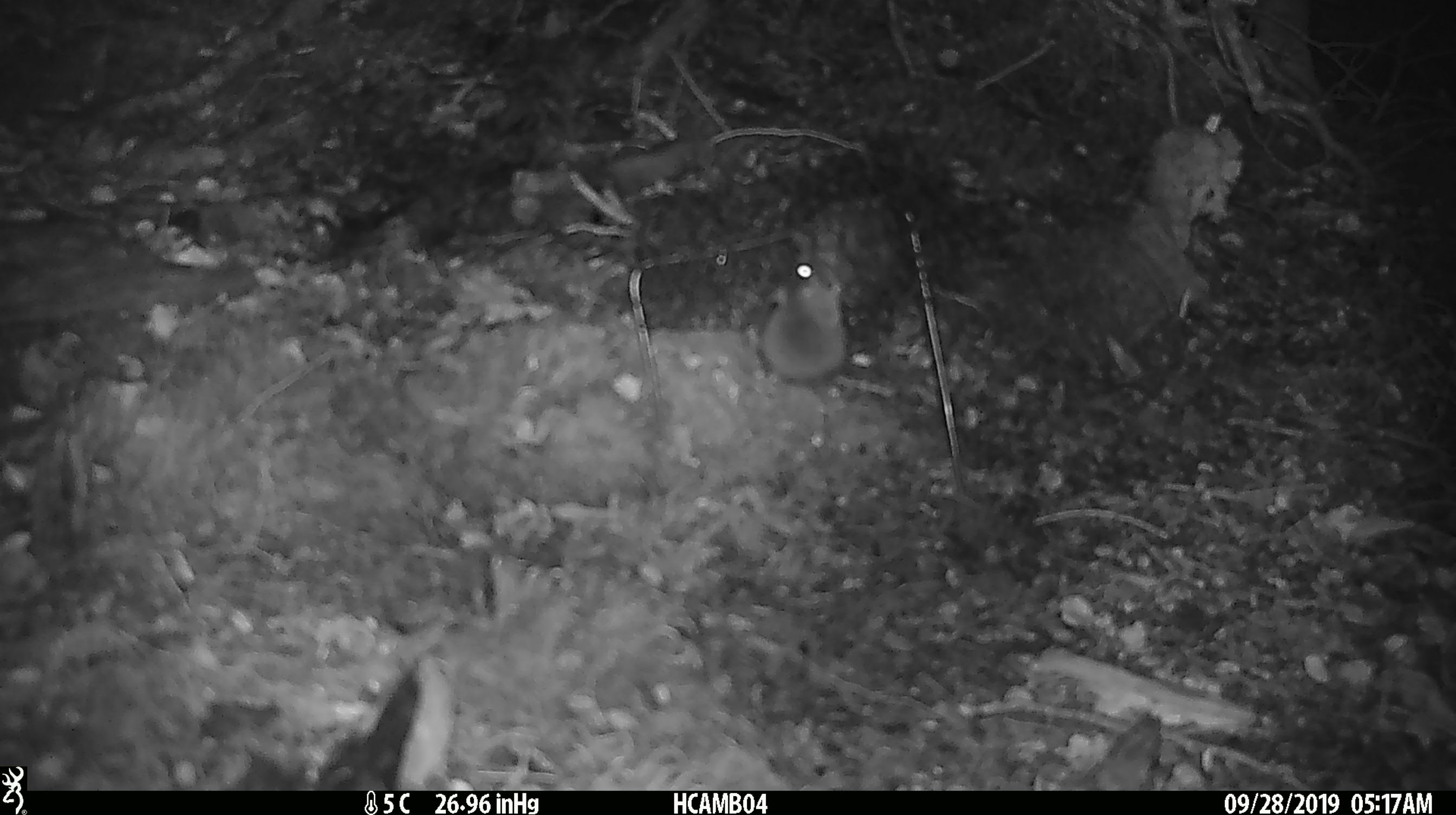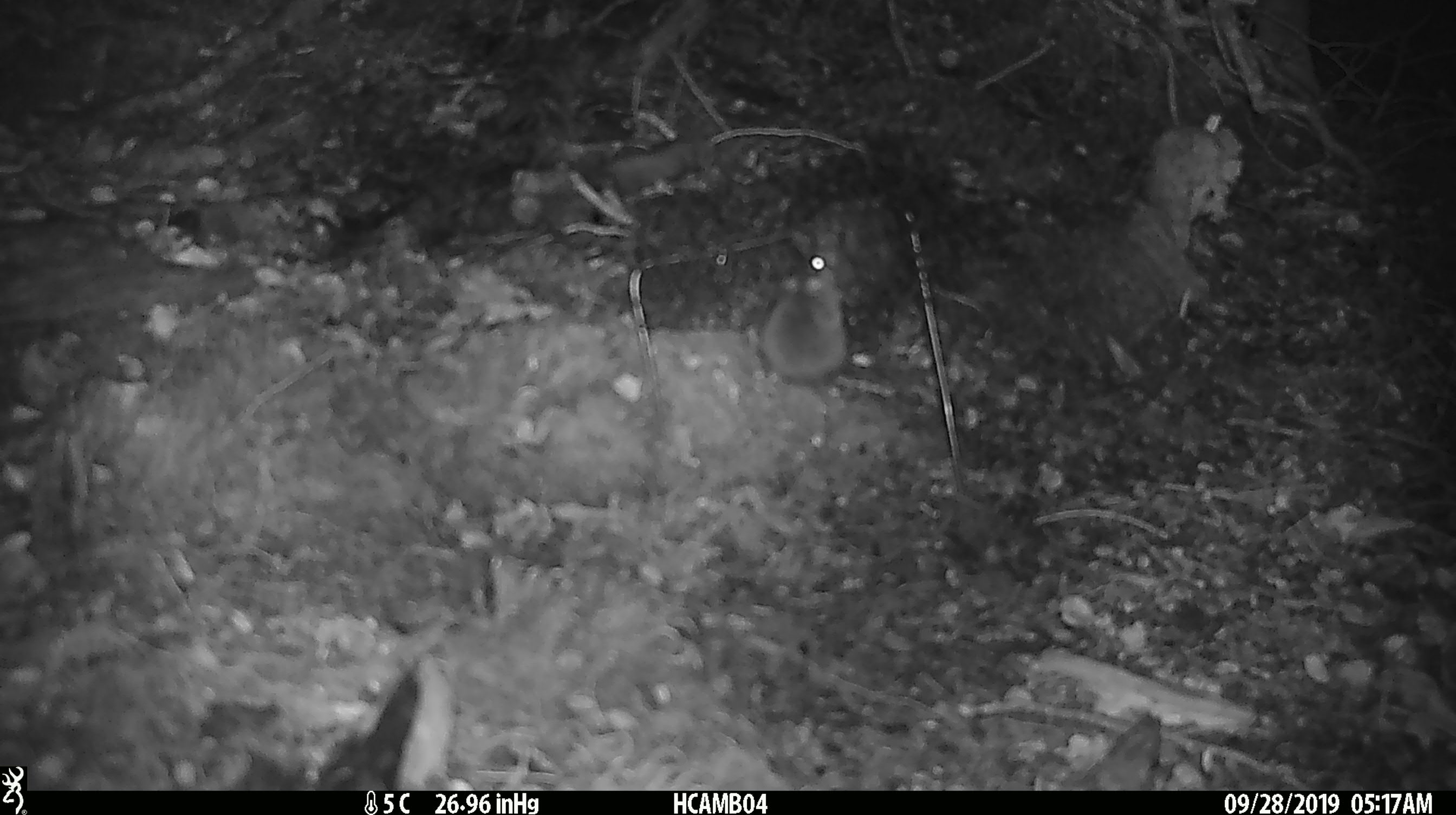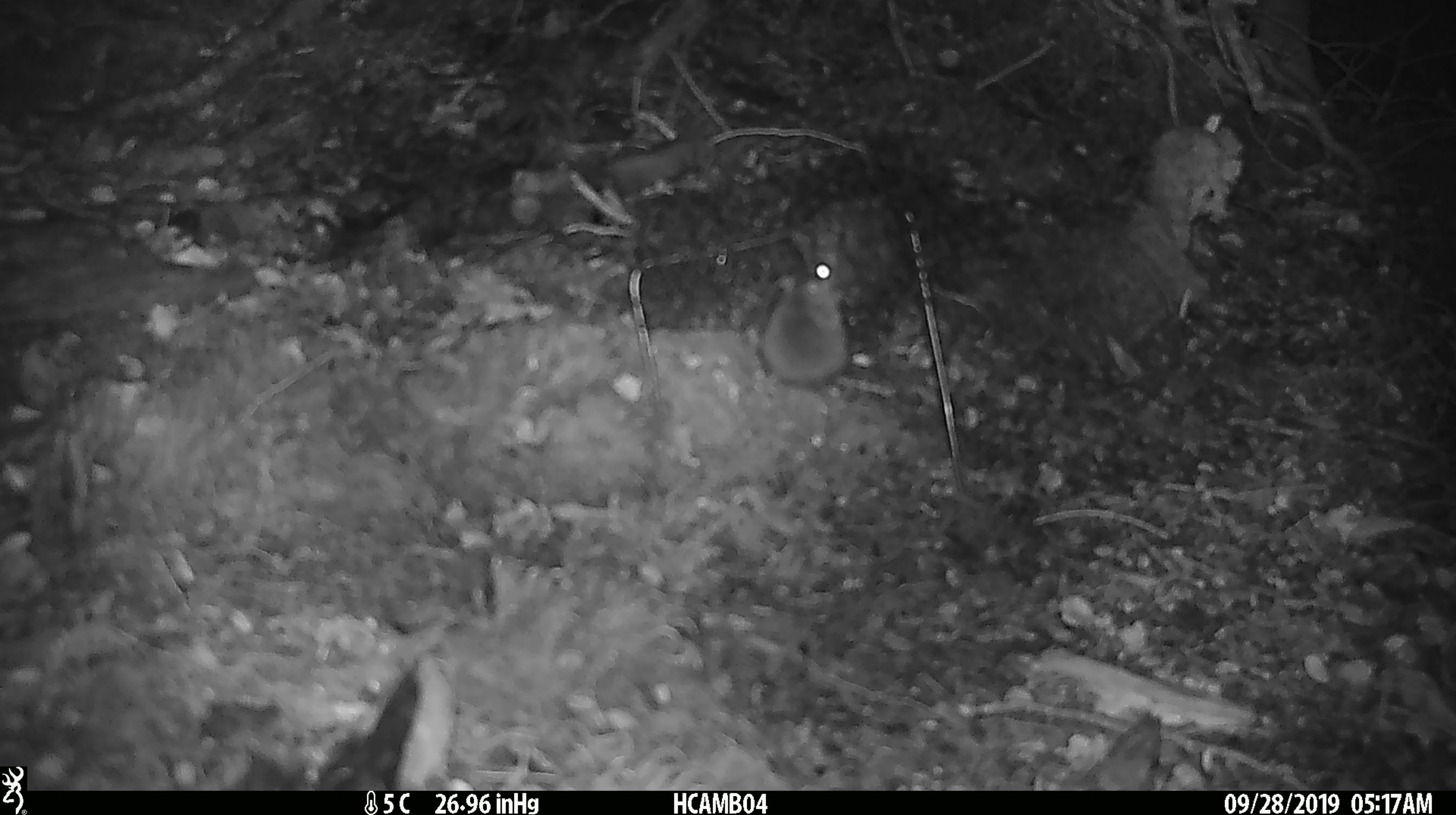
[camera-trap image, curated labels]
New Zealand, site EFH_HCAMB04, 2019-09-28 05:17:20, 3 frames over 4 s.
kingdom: Animalia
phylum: Chordata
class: Mammalia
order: Rodentia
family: Muridae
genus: Mus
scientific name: Mus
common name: mouse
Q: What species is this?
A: Mouse (Mus).